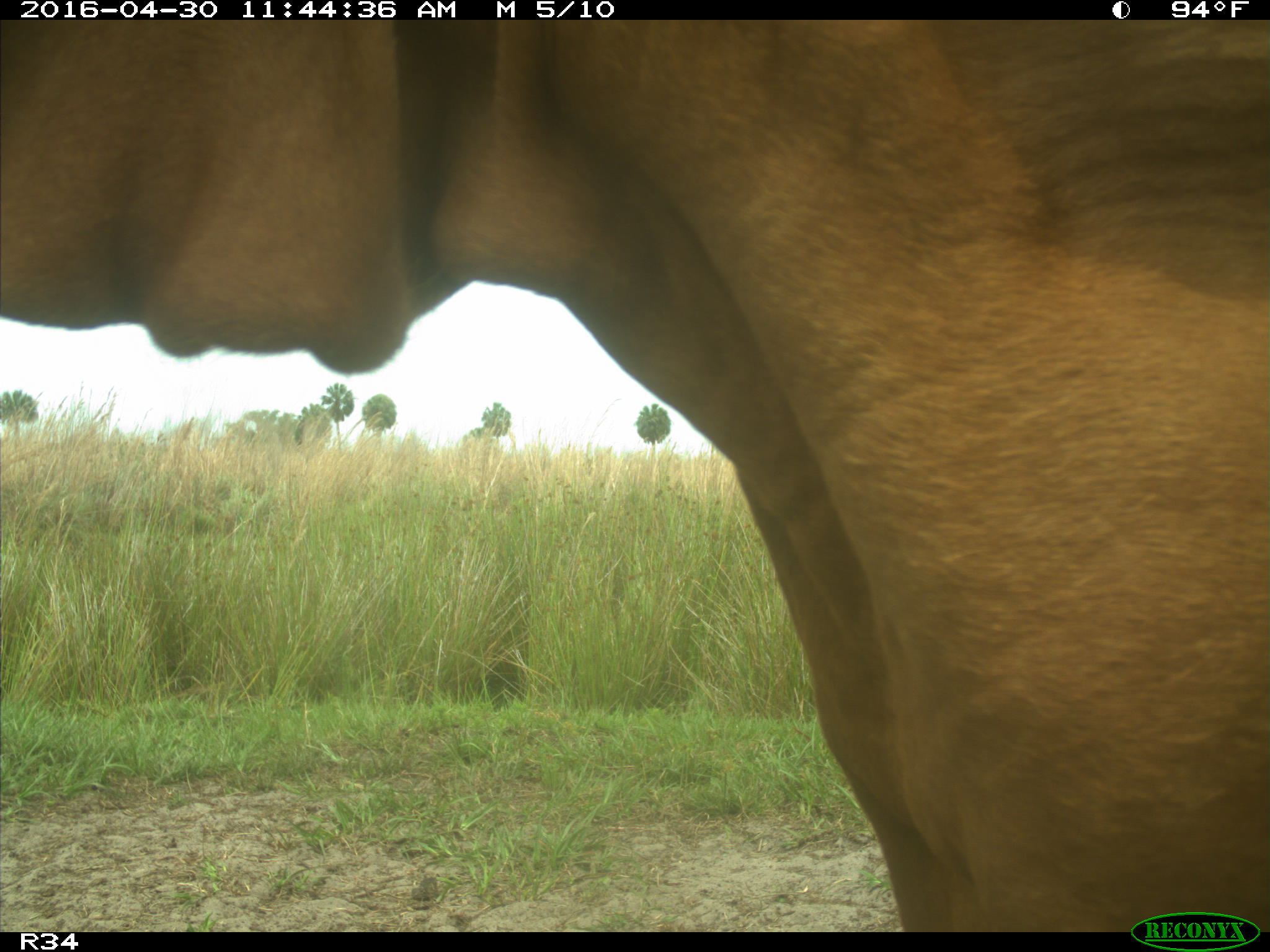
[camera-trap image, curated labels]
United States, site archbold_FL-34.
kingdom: Animalia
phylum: Chordata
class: Mammalia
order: Artiodactyla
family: Bovidae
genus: Bos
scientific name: Bos taurus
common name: domestic cow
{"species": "Bos taurus (domestic cow)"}